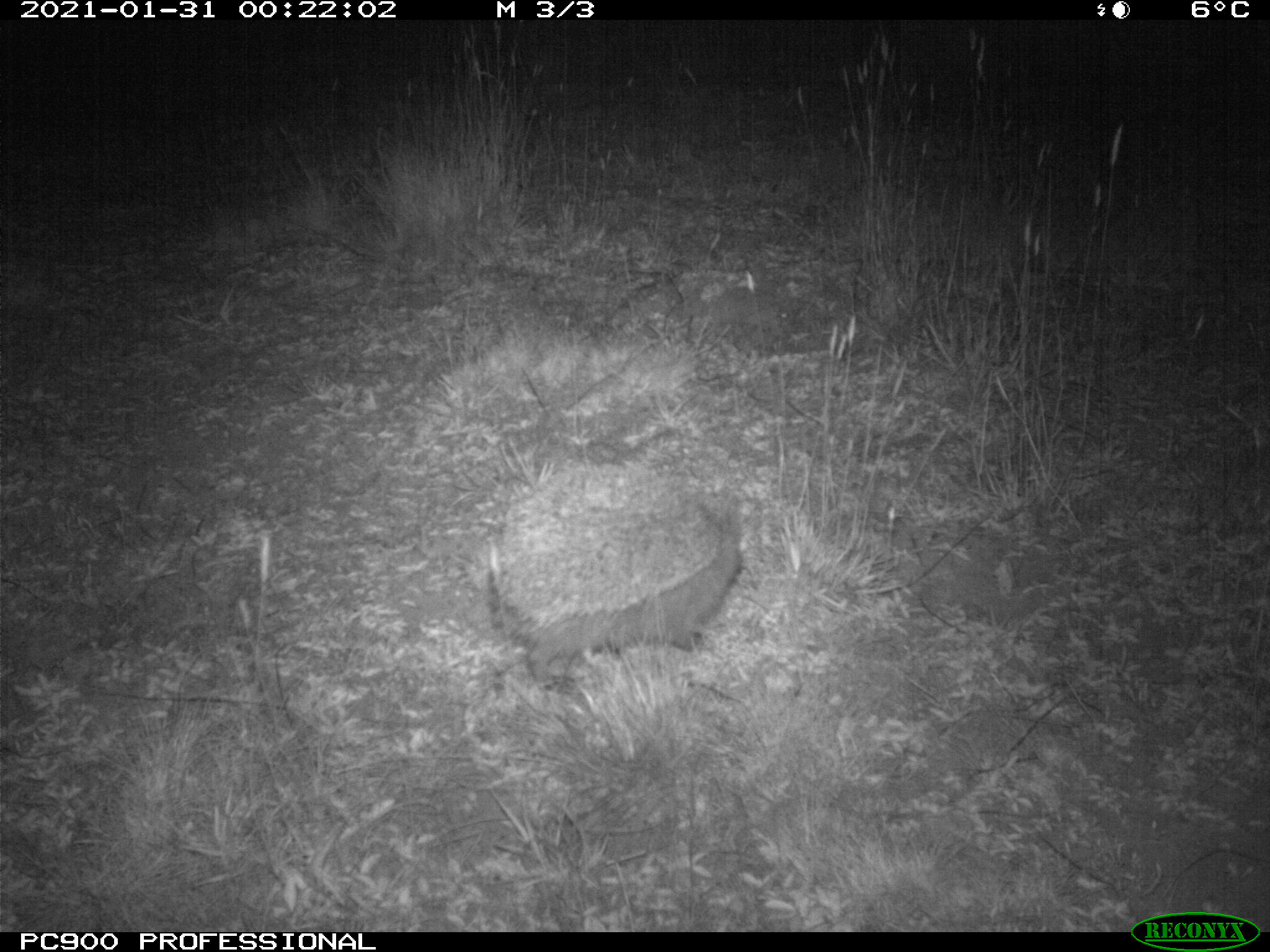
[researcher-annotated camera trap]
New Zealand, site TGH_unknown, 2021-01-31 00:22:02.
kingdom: Animalia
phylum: Chordata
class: Mammalia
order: Eulipotyphla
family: Erinaceidae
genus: Erinaceus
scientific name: Erinaceus europaeus europaeus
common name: european hedgehog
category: hedgehog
Hedgehog (european hedgehog) (Erinaceus europaeus europaeus).